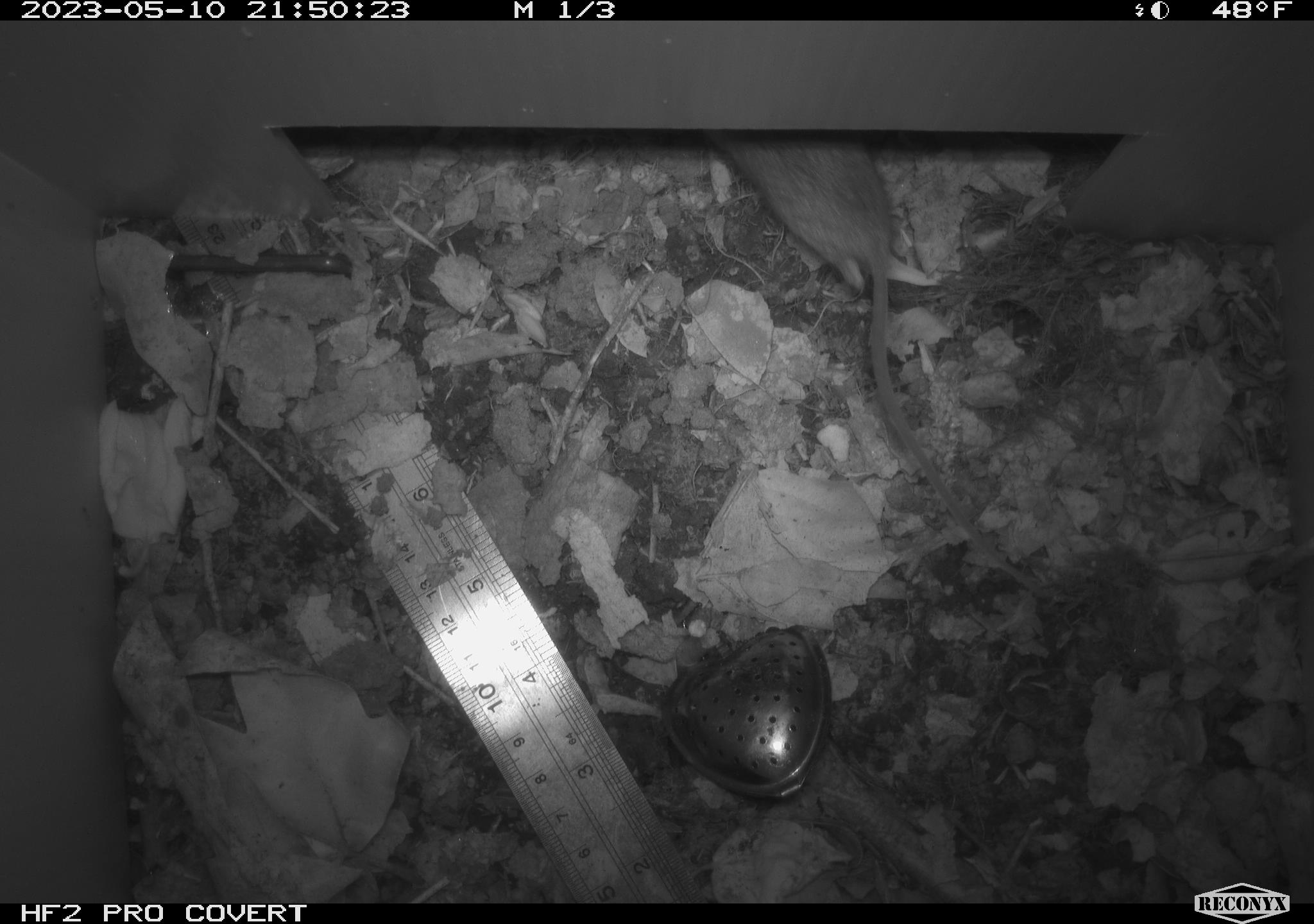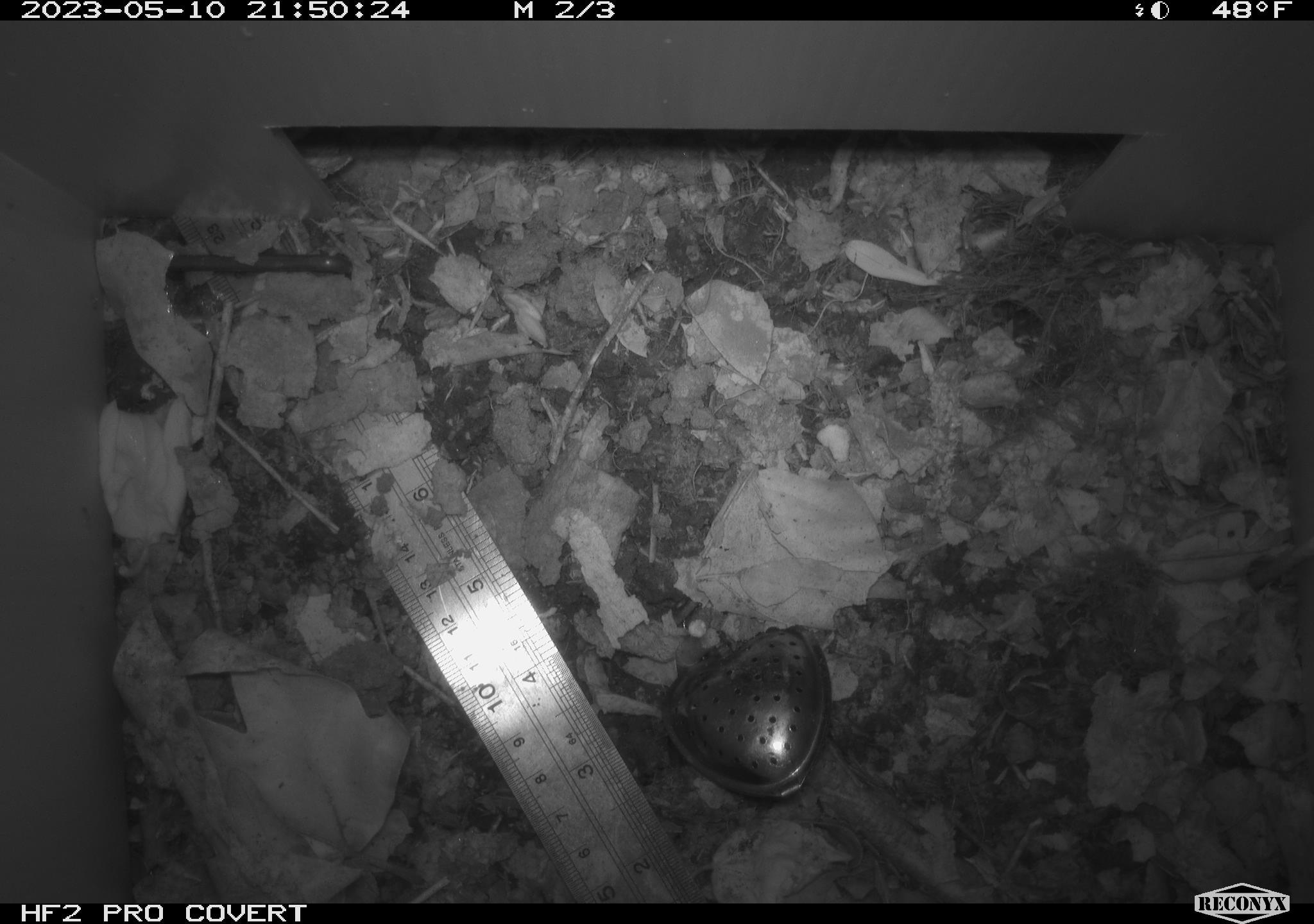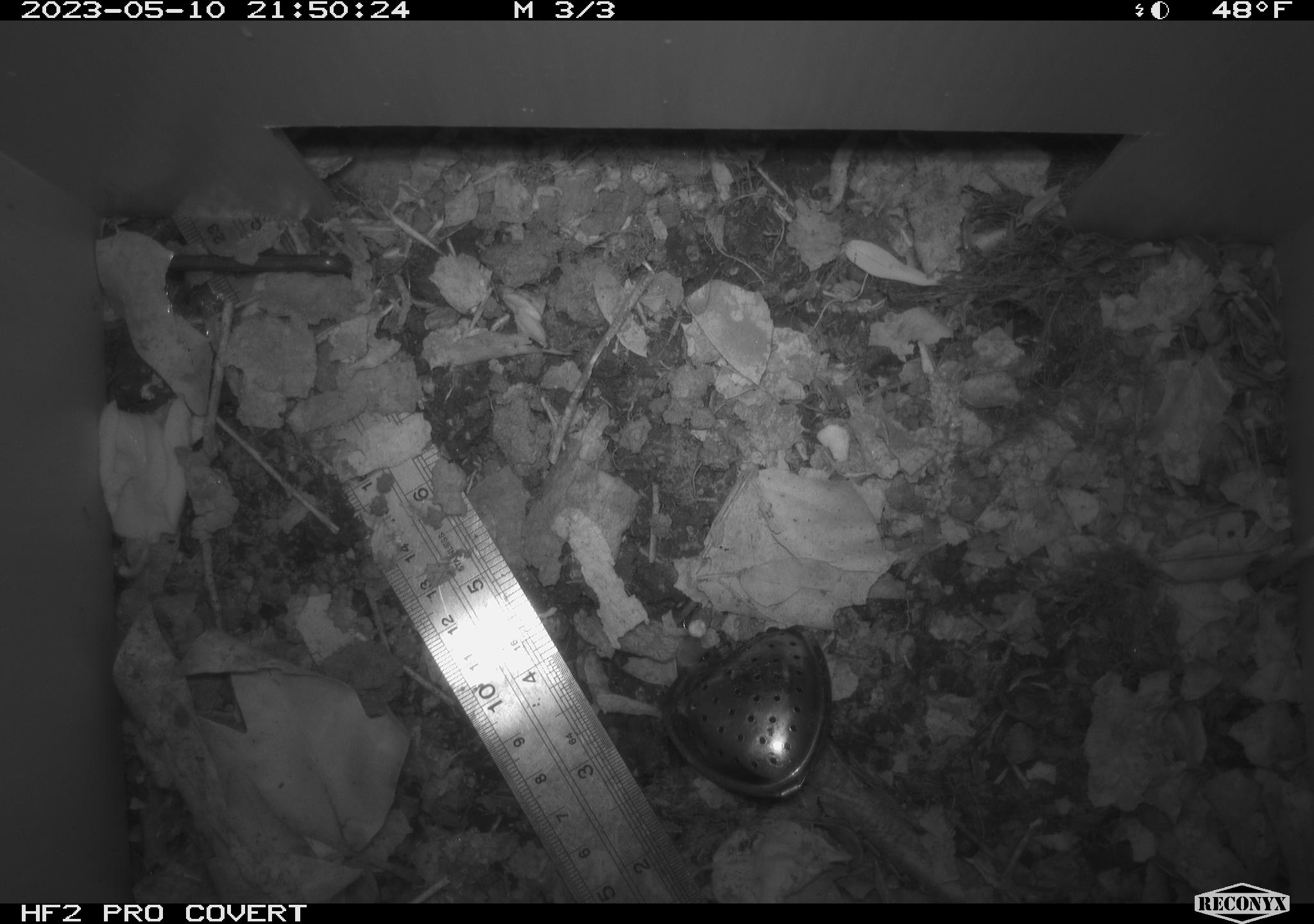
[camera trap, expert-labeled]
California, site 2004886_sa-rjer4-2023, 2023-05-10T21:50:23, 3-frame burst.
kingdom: Animalia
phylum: Chordata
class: Mammalia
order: Rodentia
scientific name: Rodentia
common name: mouse species